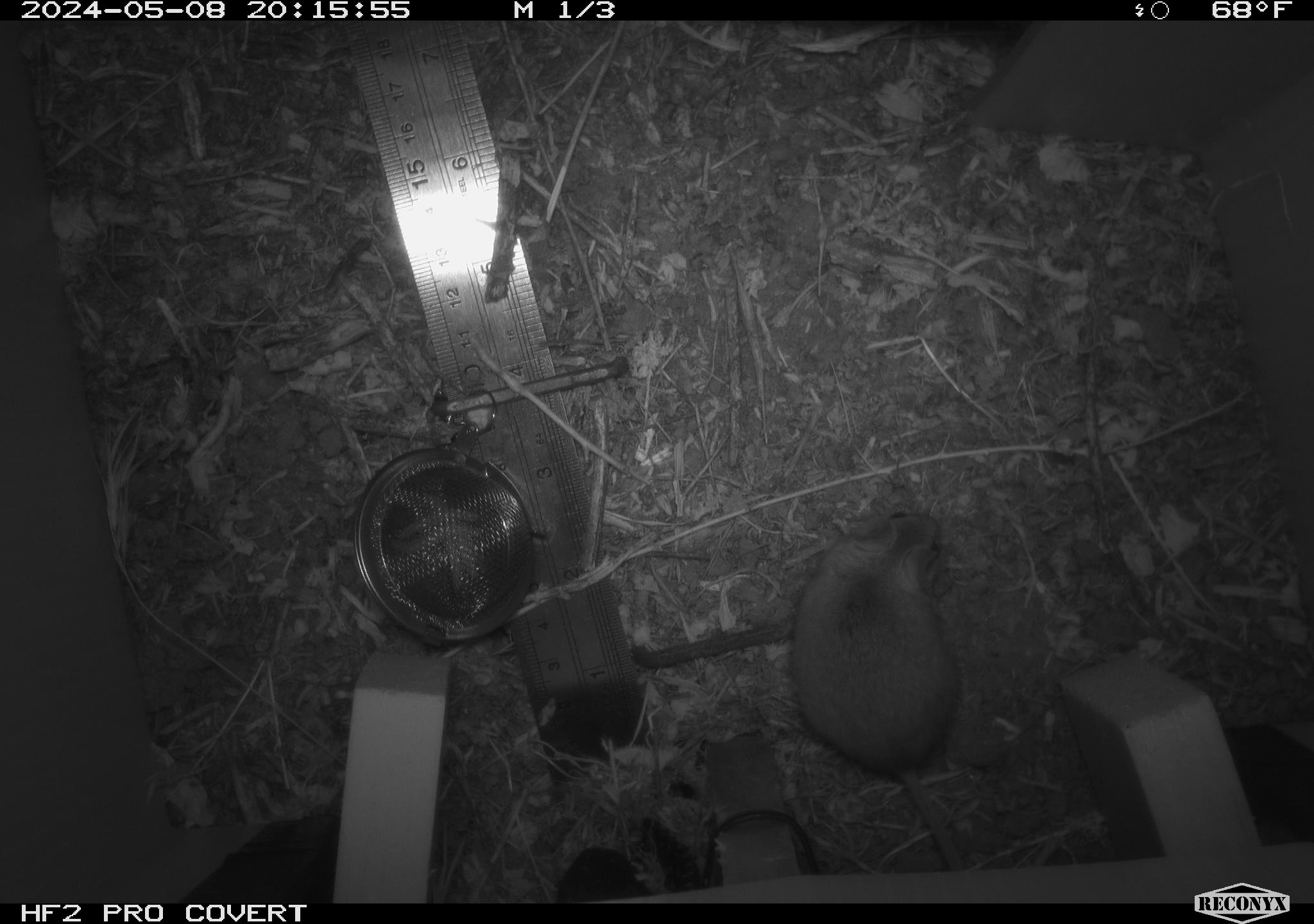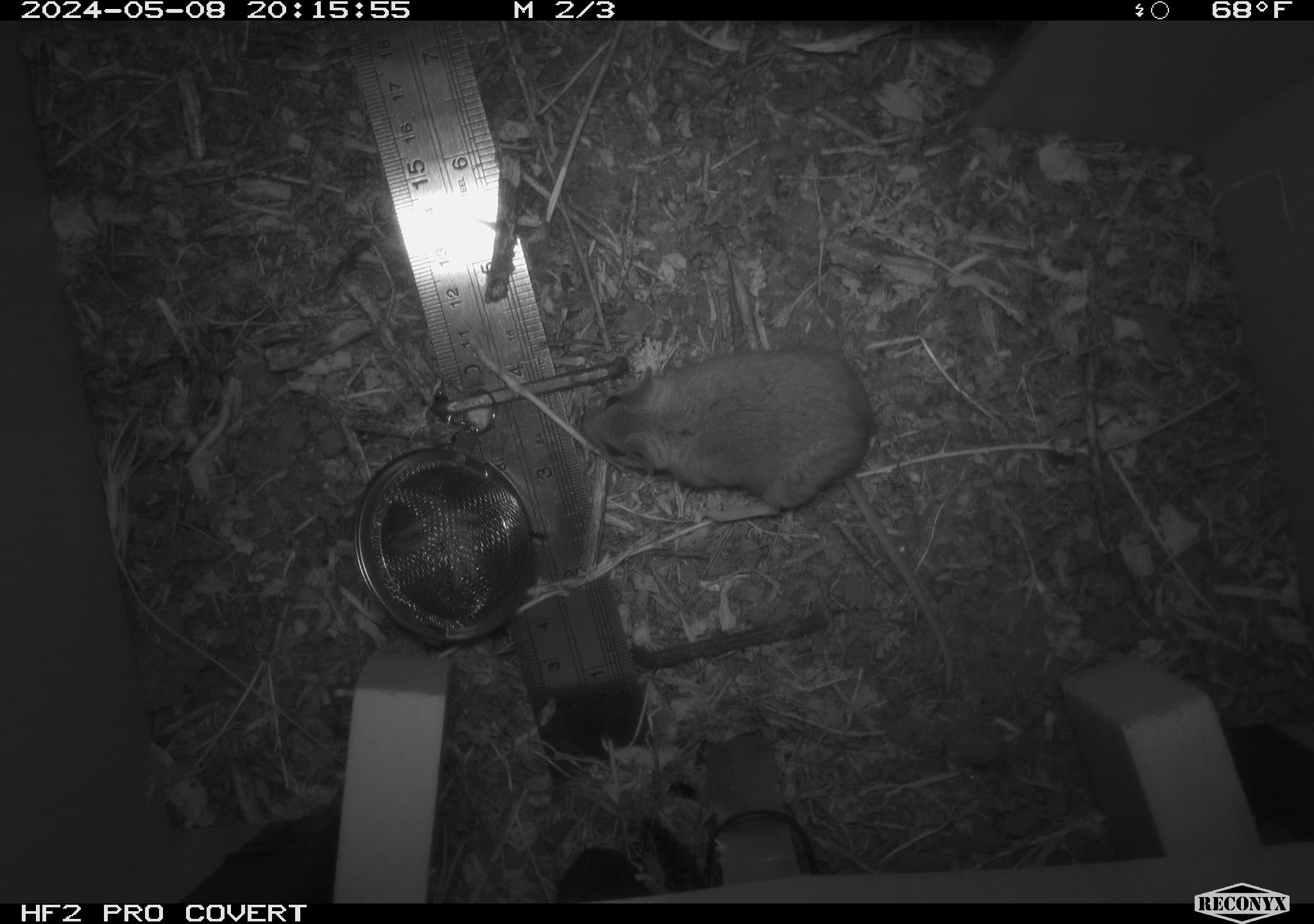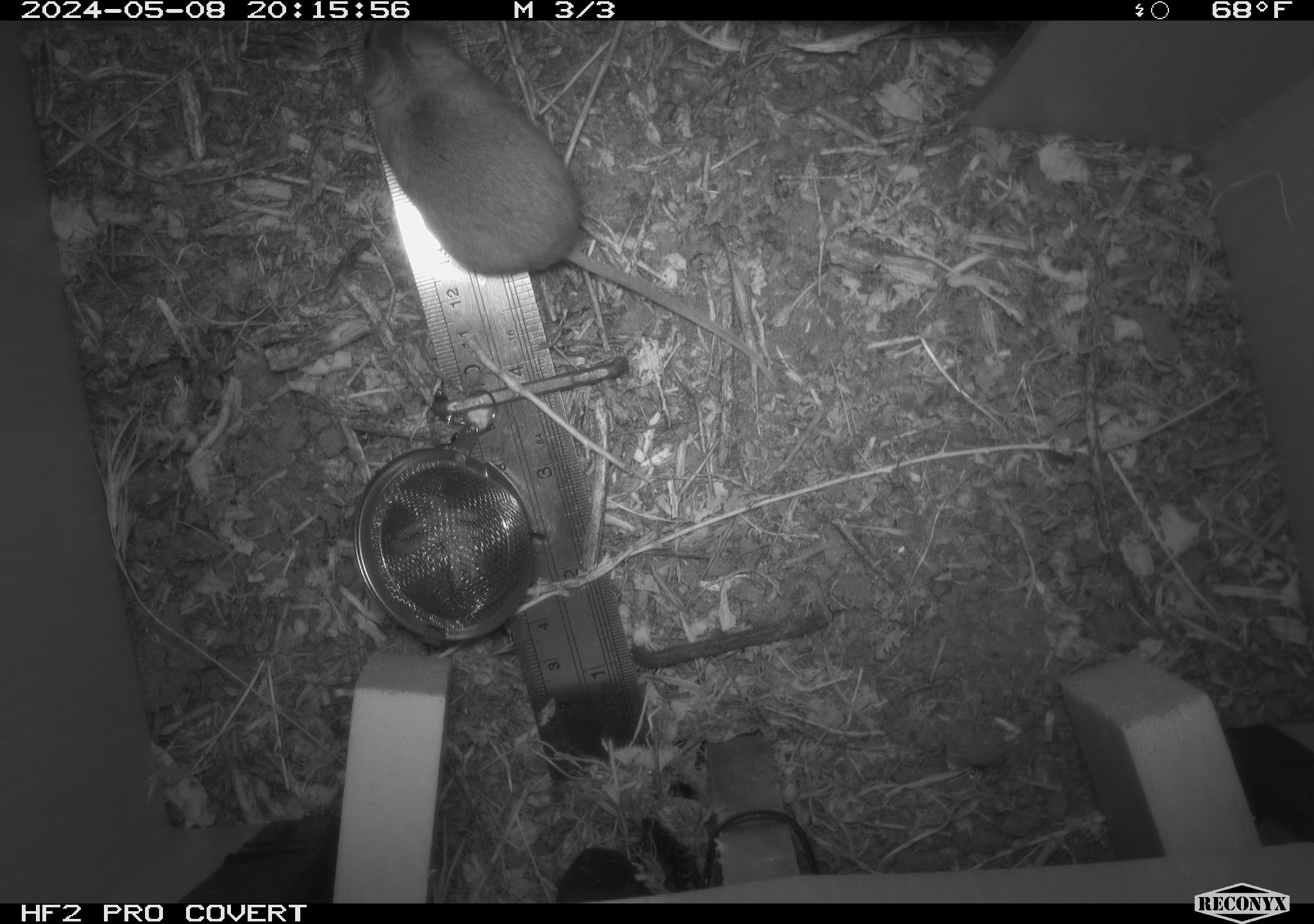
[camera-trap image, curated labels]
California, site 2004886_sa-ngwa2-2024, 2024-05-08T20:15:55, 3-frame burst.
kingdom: Animalia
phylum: Chordata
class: Mammalia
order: Rodentia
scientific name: Rodentia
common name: mouse species